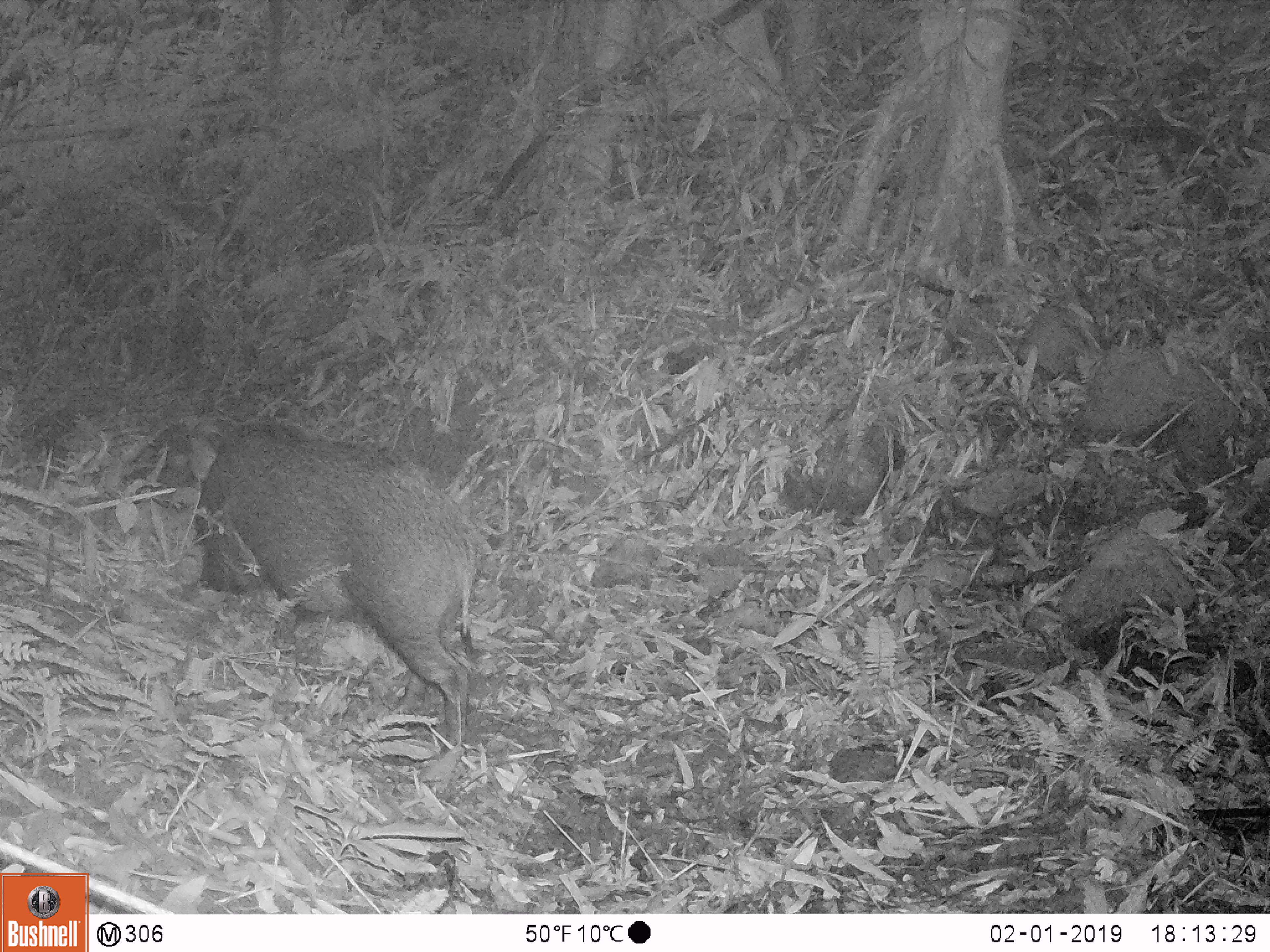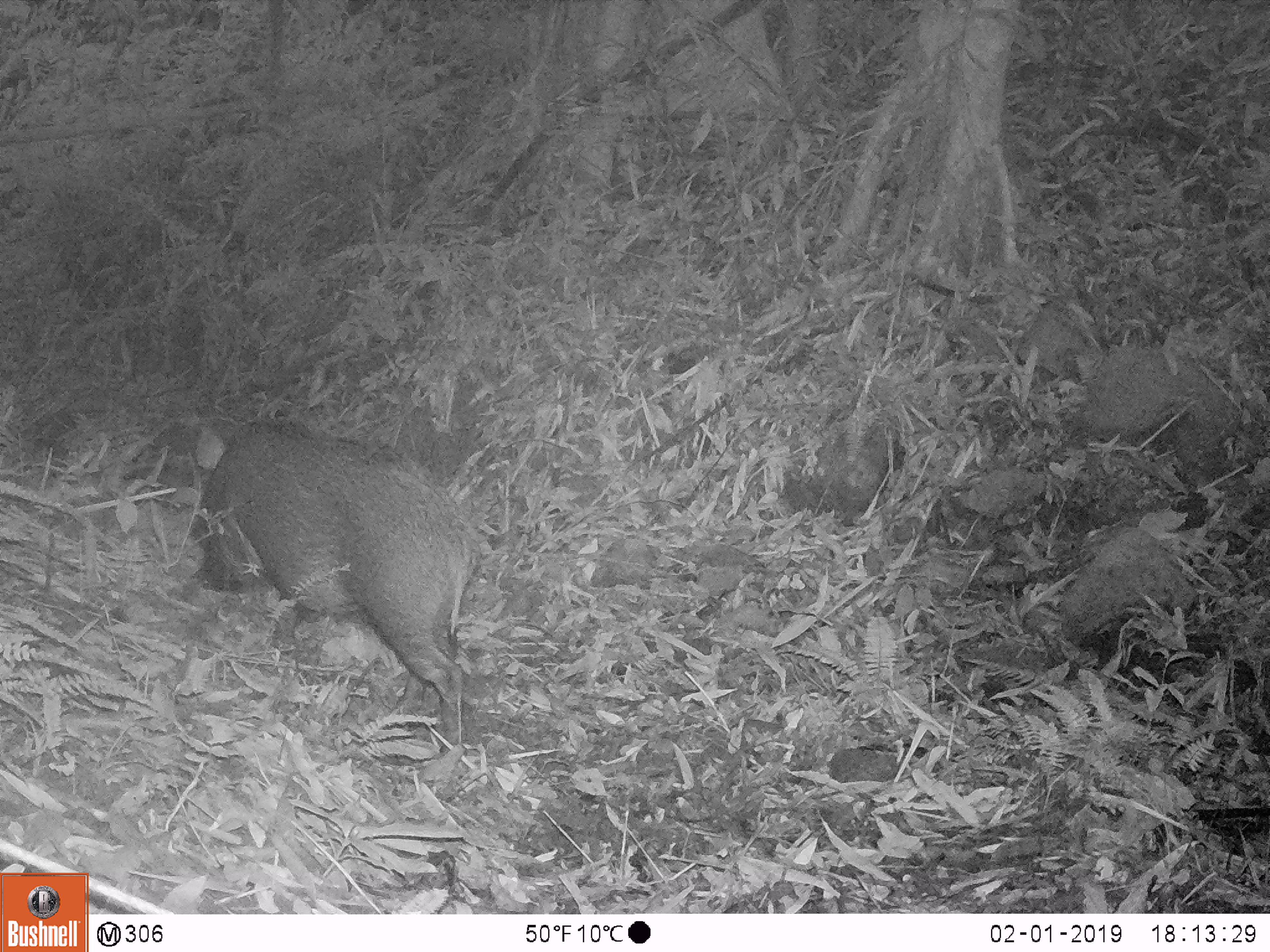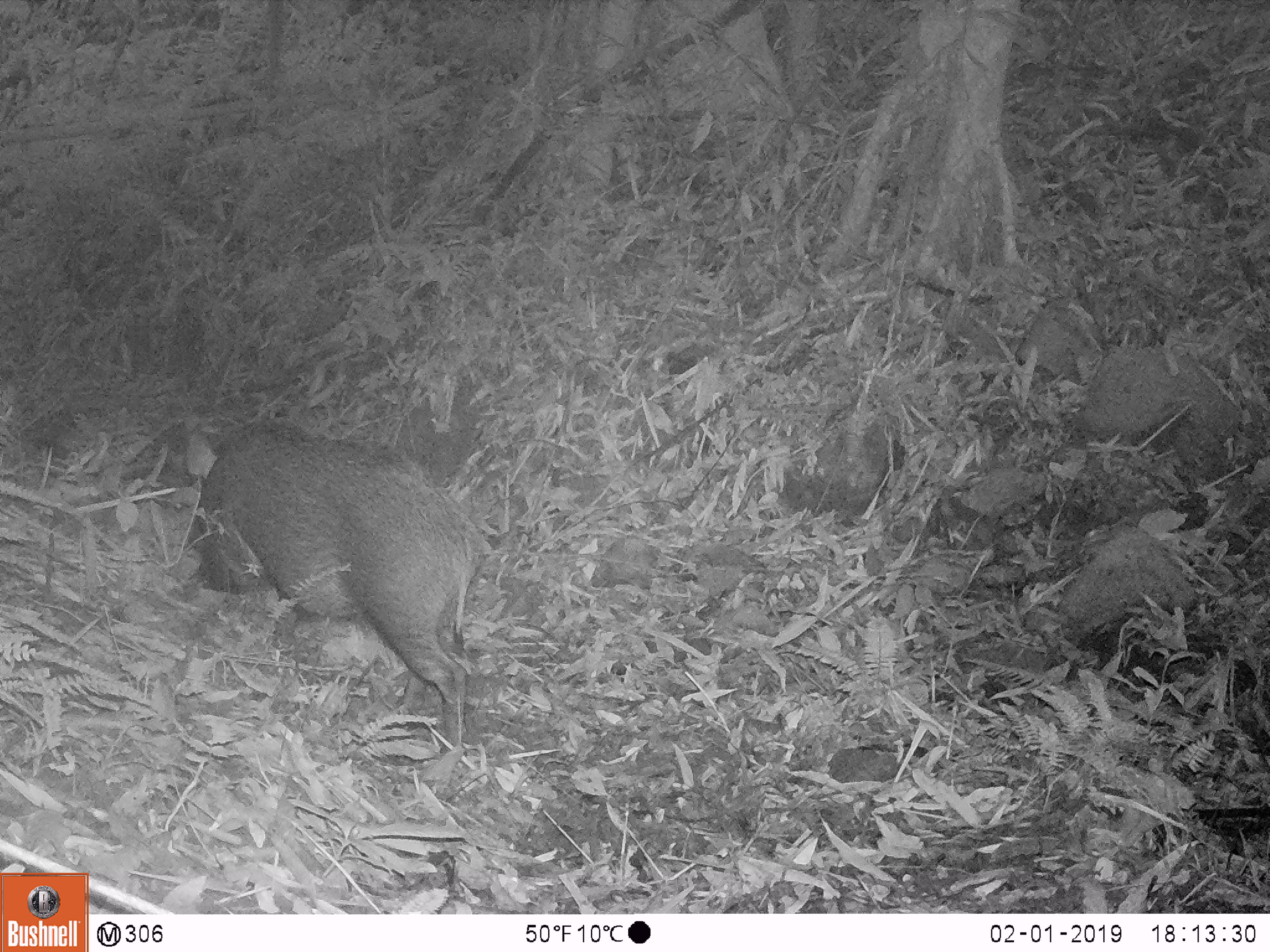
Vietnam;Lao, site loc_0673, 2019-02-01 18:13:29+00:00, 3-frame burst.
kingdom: Animalia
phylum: Chordata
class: Mammalia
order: Artiodactyla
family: Suidae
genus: Sus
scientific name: Sus scrofa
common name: eurasian wild pig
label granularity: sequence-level